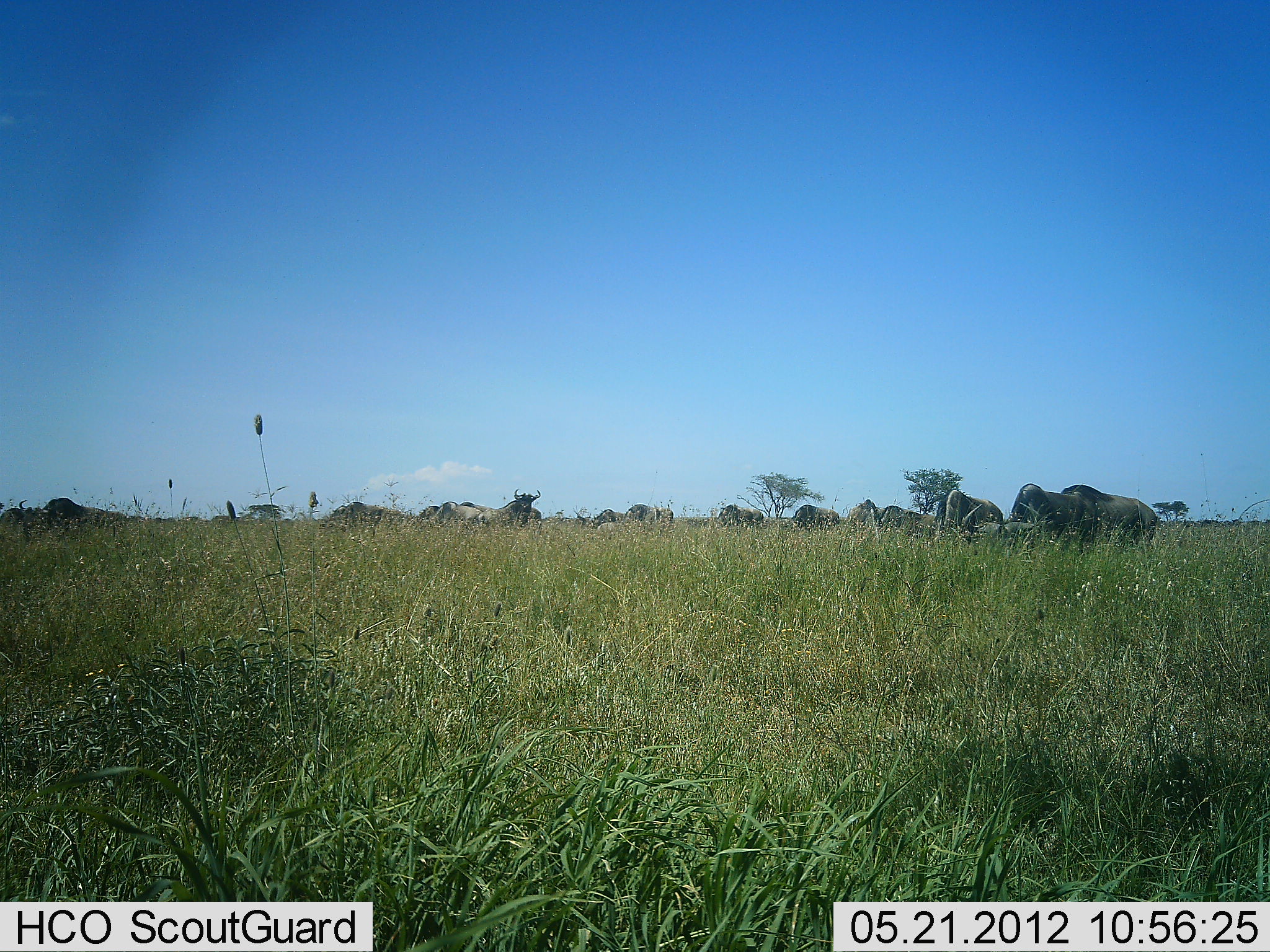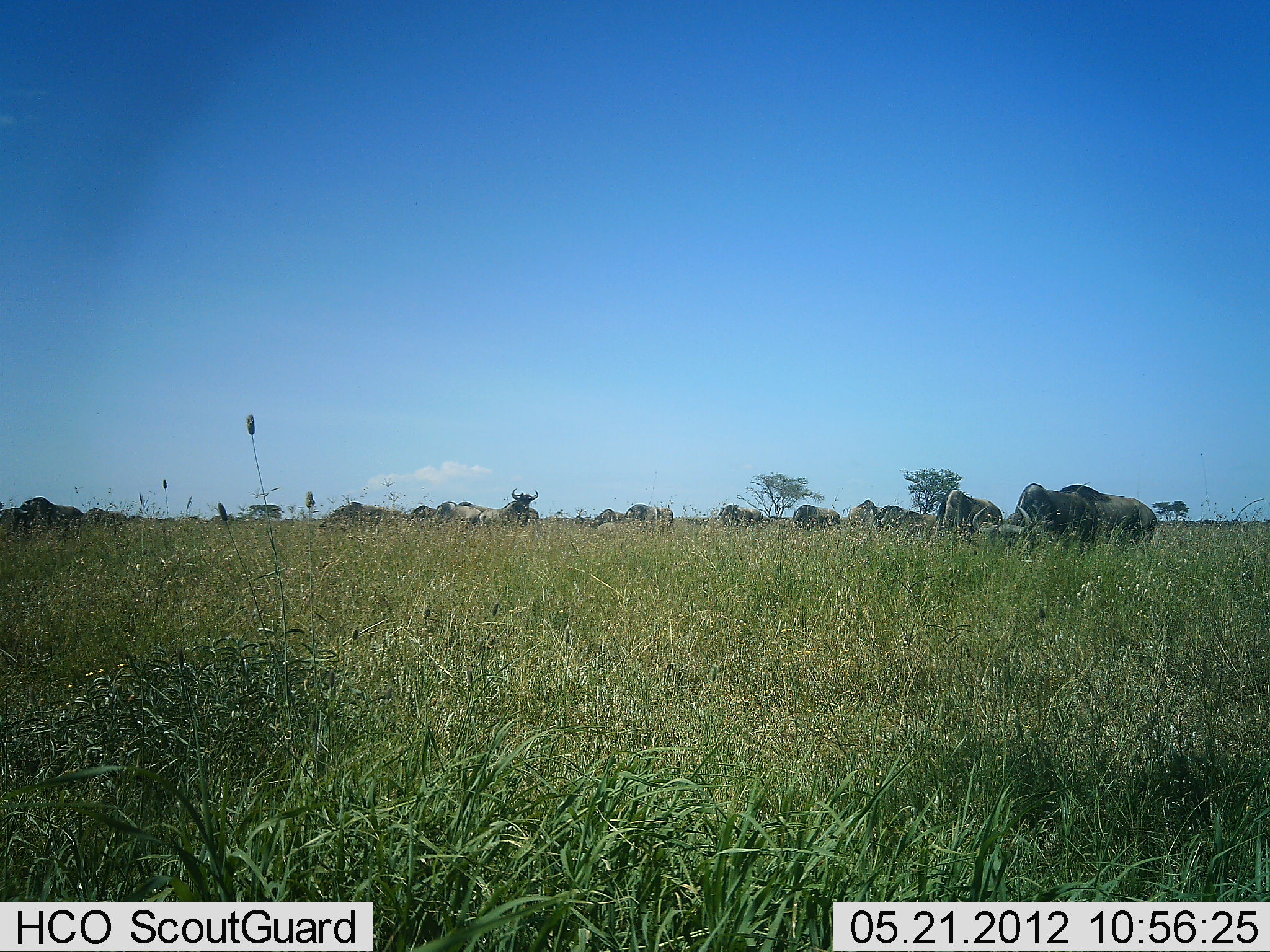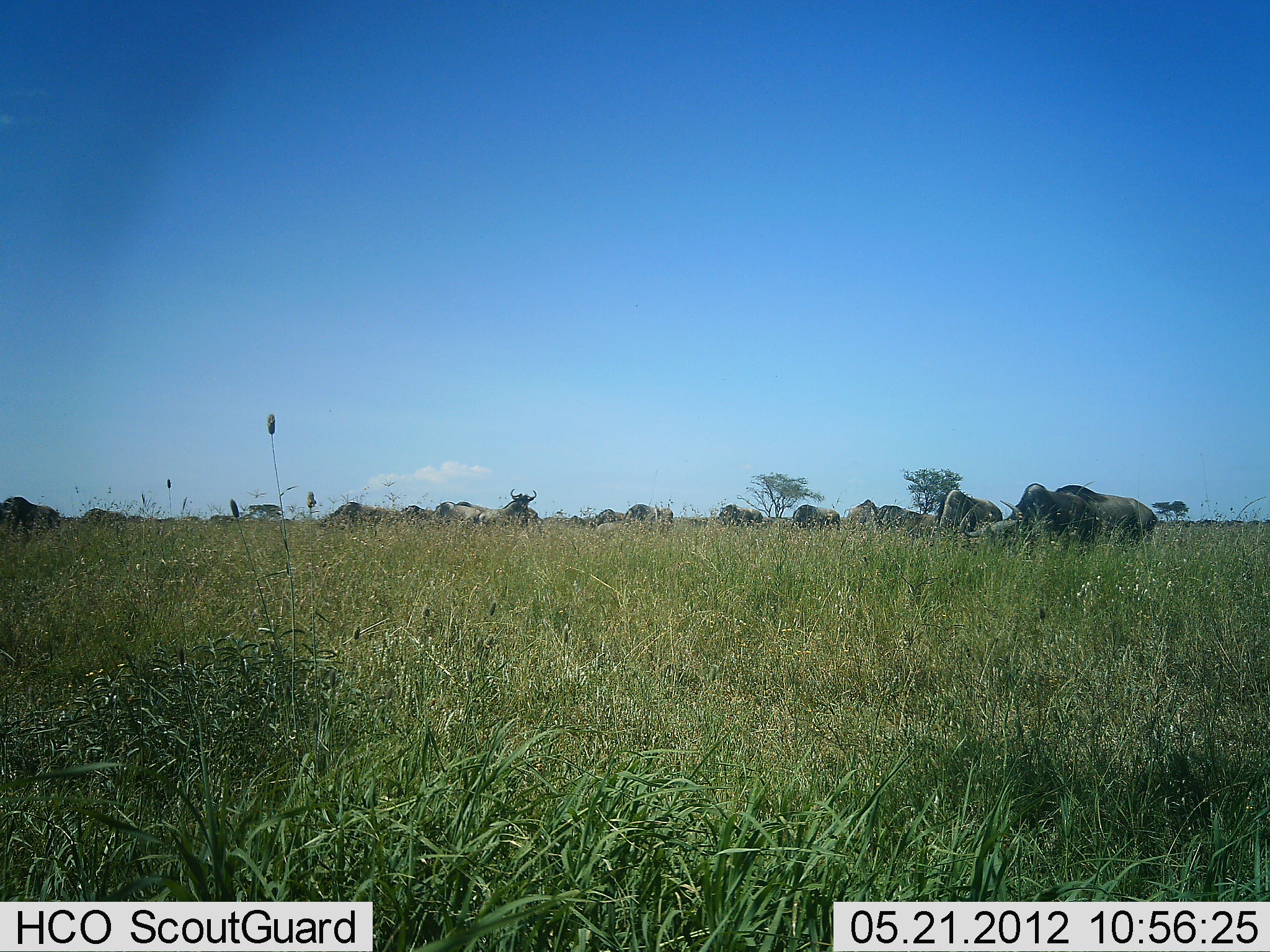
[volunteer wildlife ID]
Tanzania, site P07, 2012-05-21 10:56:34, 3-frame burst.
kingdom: Animalia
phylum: Chordata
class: Mammalia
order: Artiodactyla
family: Bovidae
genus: Connochaetes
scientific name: Connochaetes taurinus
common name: blue wildebeest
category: wildebeest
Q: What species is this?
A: Wildebeest (blue wildebeest) (Connochaetes taurinus).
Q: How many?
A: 11-50.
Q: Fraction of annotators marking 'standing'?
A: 81%.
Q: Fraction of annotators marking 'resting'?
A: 0%.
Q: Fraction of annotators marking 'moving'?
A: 25%.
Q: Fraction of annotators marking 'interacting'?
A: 0%.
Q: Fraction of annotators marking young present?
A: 0%.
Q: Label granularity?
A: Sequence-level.